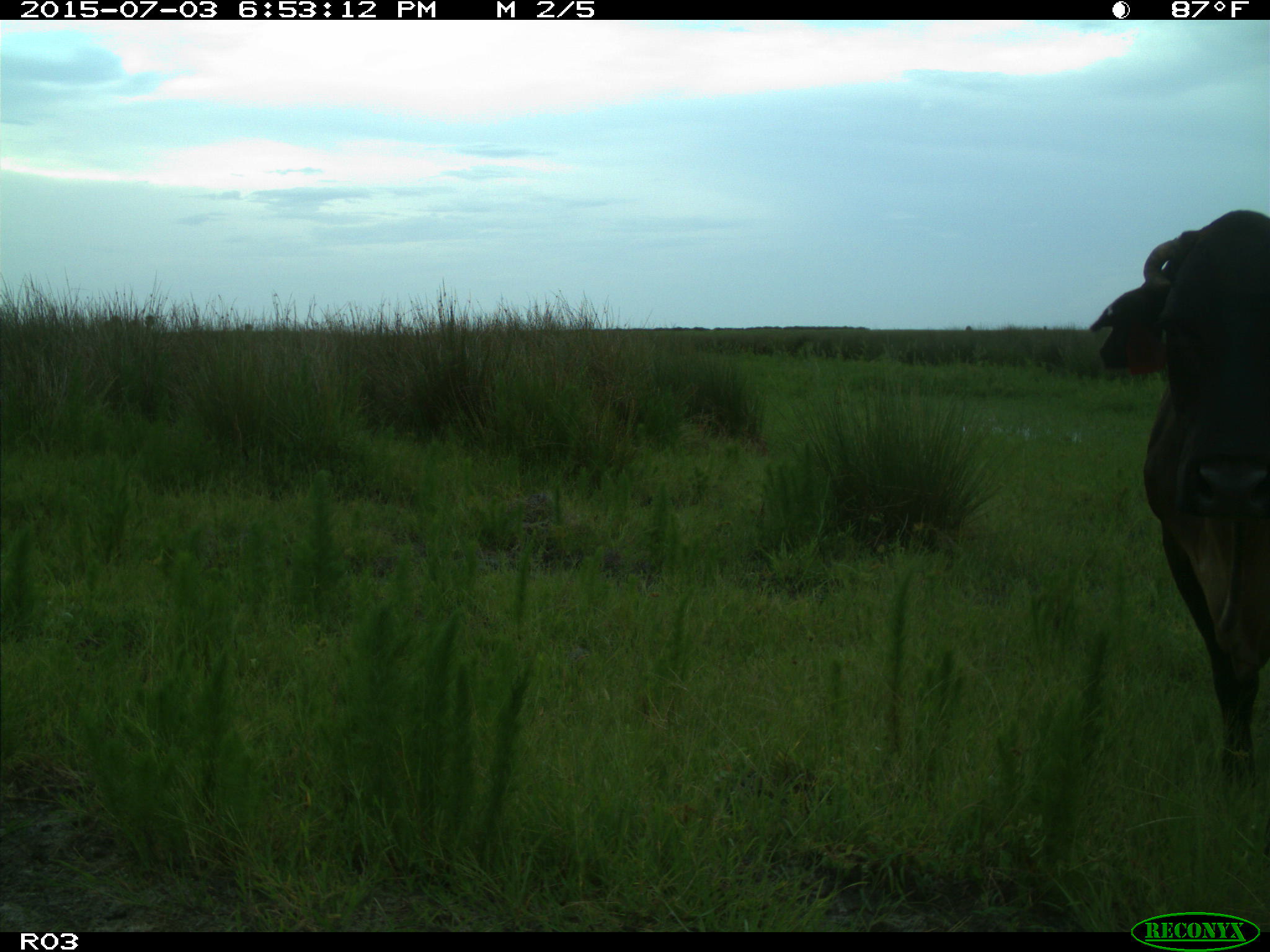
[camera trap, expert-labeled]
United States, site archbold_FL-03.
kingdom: Animalia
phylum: Chordata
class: Mammalia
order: Artiodactyla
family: Bovidae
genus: Bos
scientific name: Bos taurus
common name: domestic cow